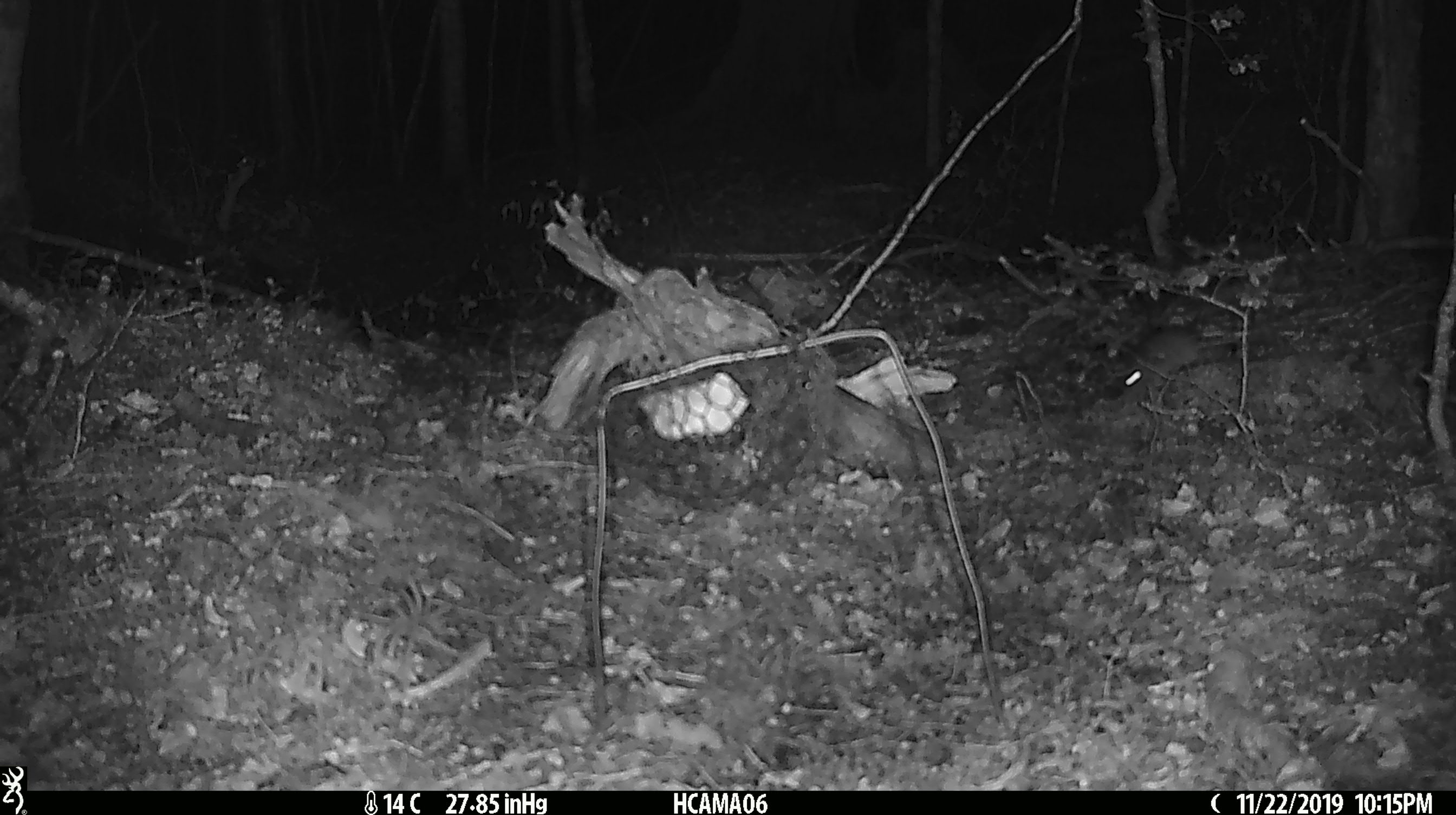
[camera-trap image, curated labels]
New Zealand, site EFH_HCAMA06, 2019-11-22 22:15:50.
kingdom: Animalia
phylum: Chordata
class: Mammalia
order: Rodentia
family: Muridae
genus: Mus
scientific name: Mus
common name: mouse